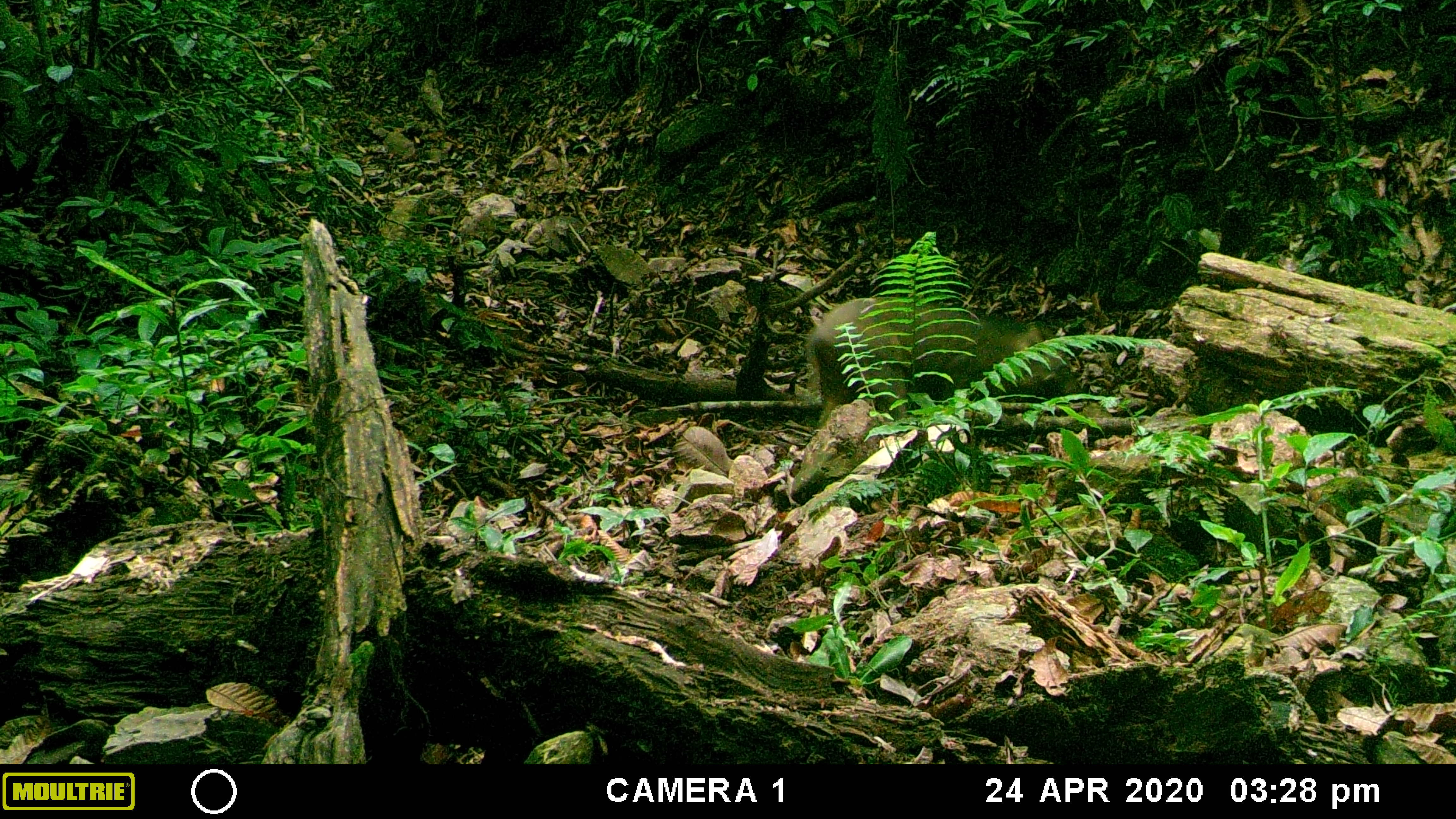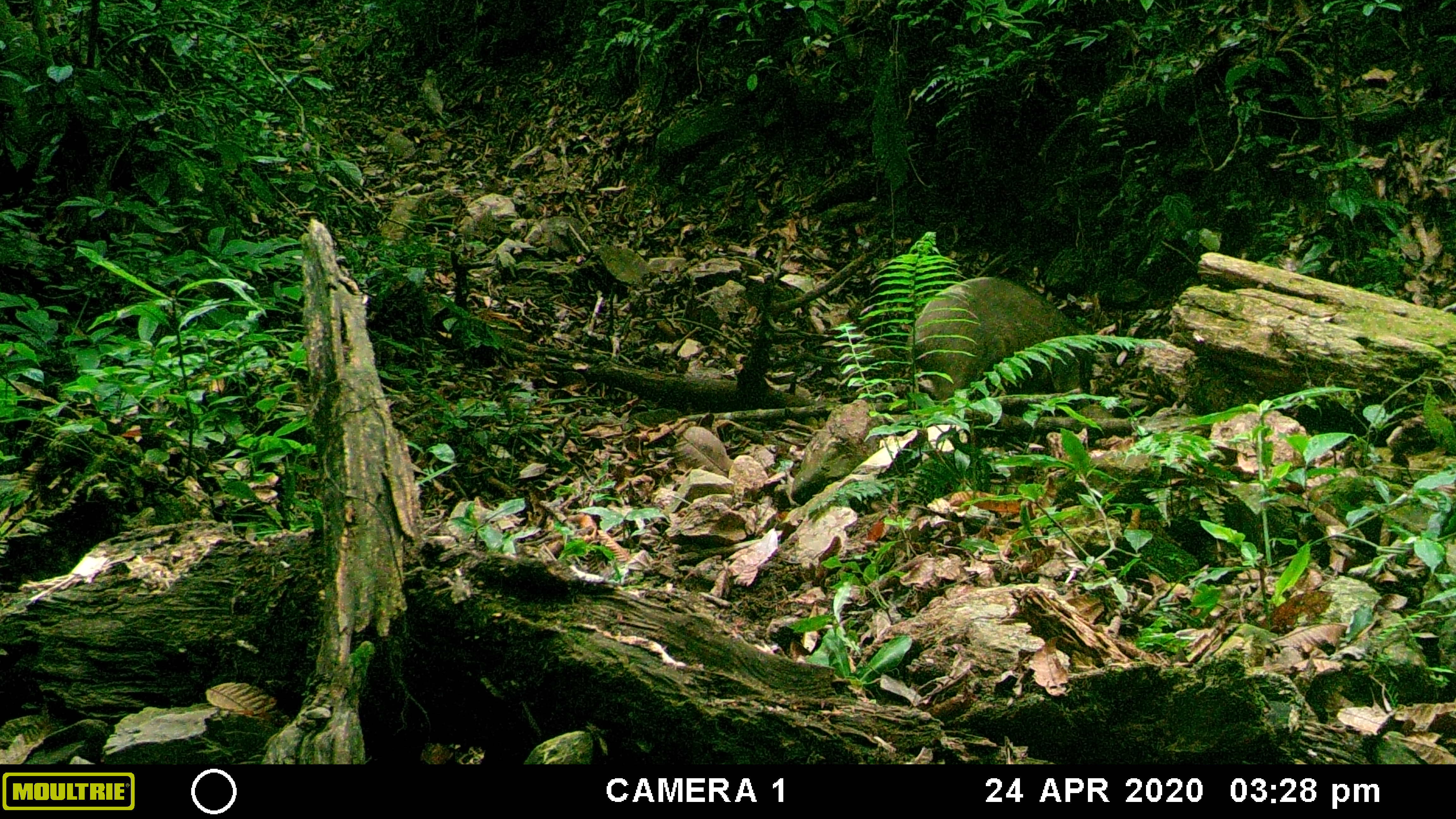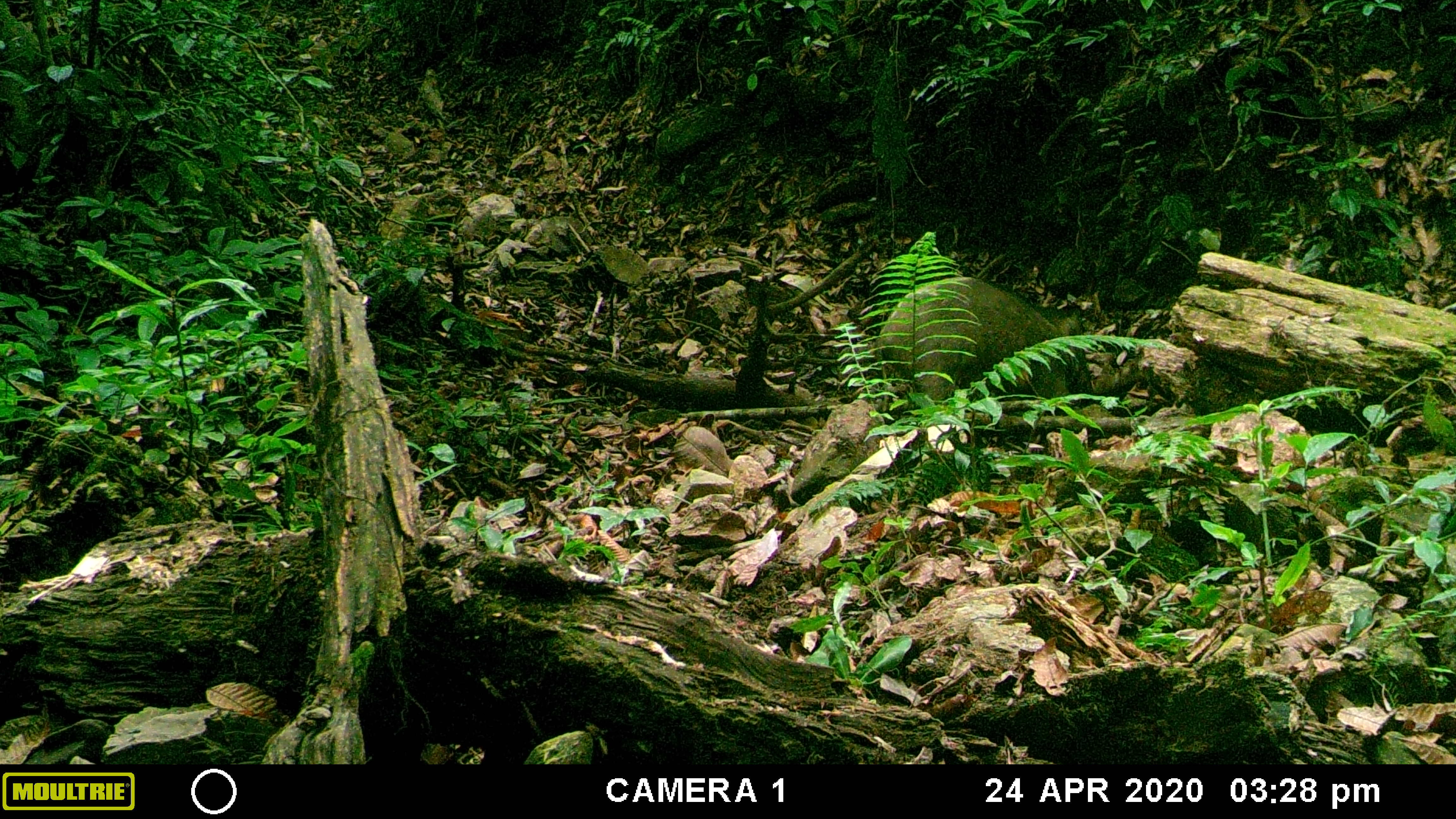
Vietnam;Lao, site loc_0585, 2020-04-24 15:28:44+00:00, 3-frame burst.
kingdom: Animalia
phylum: Chordata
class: Mammalia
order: Artiodactyla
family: Suidae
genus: Sus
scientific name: Sus scrofa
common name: eurasian wild pig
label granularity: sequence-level